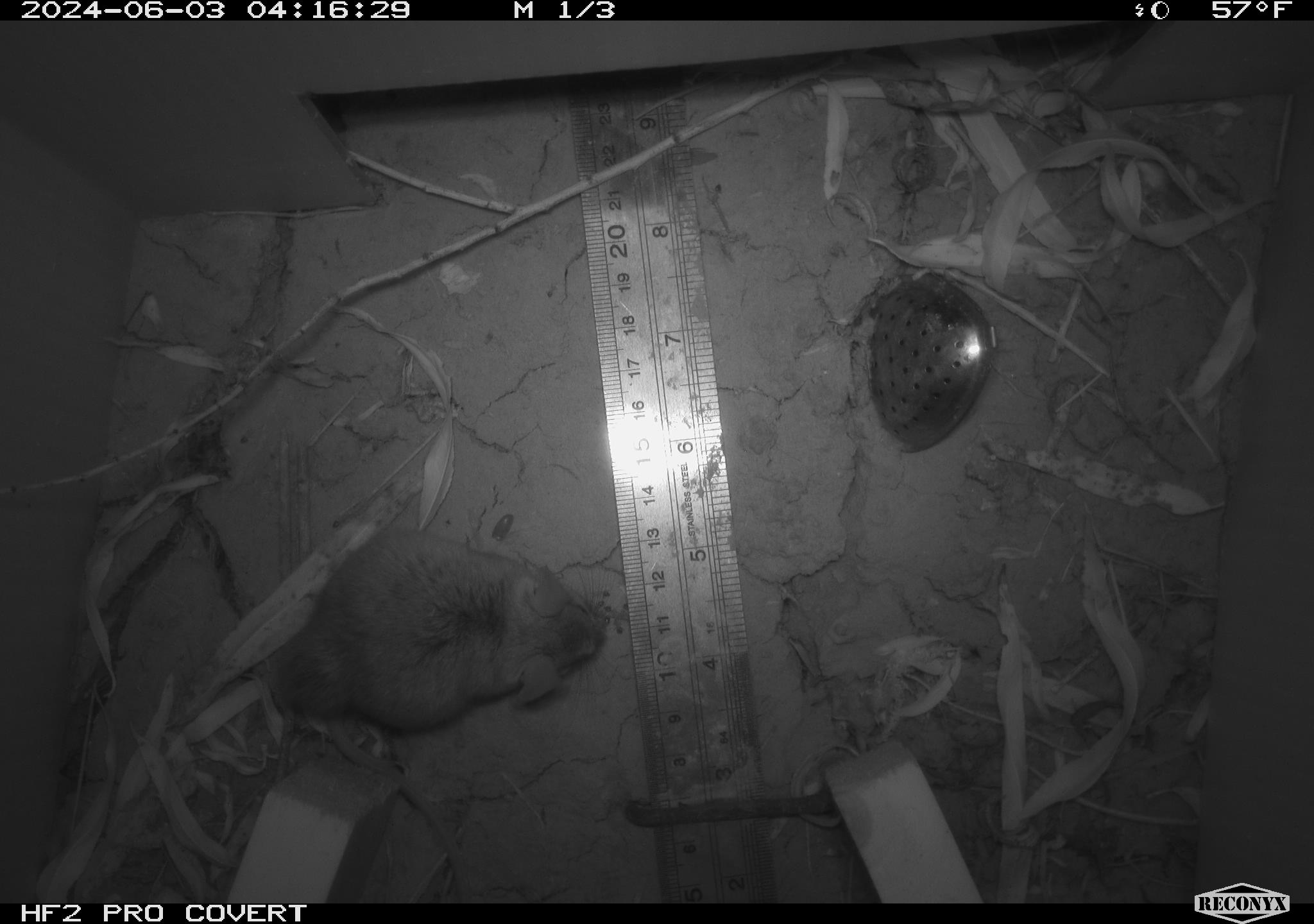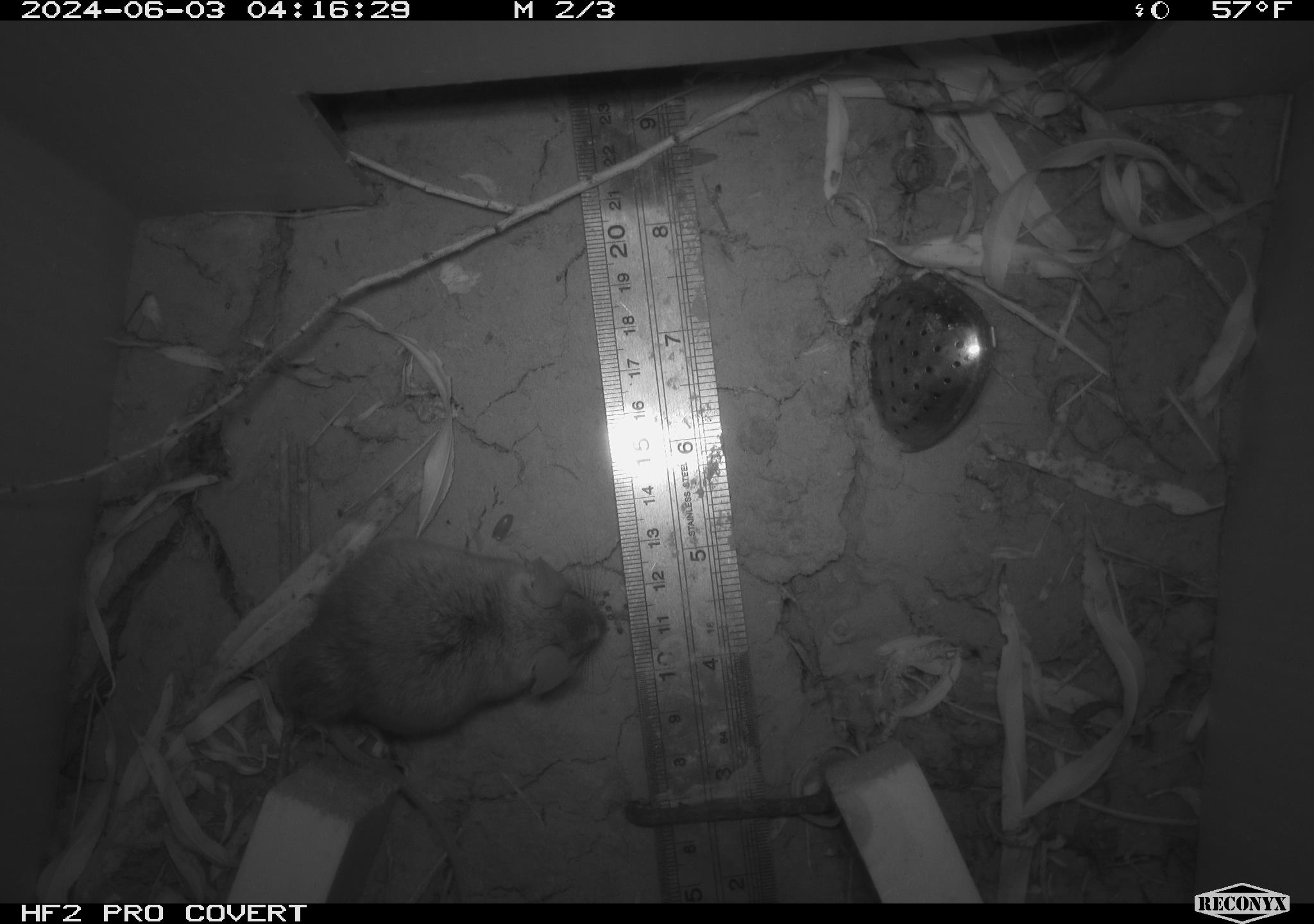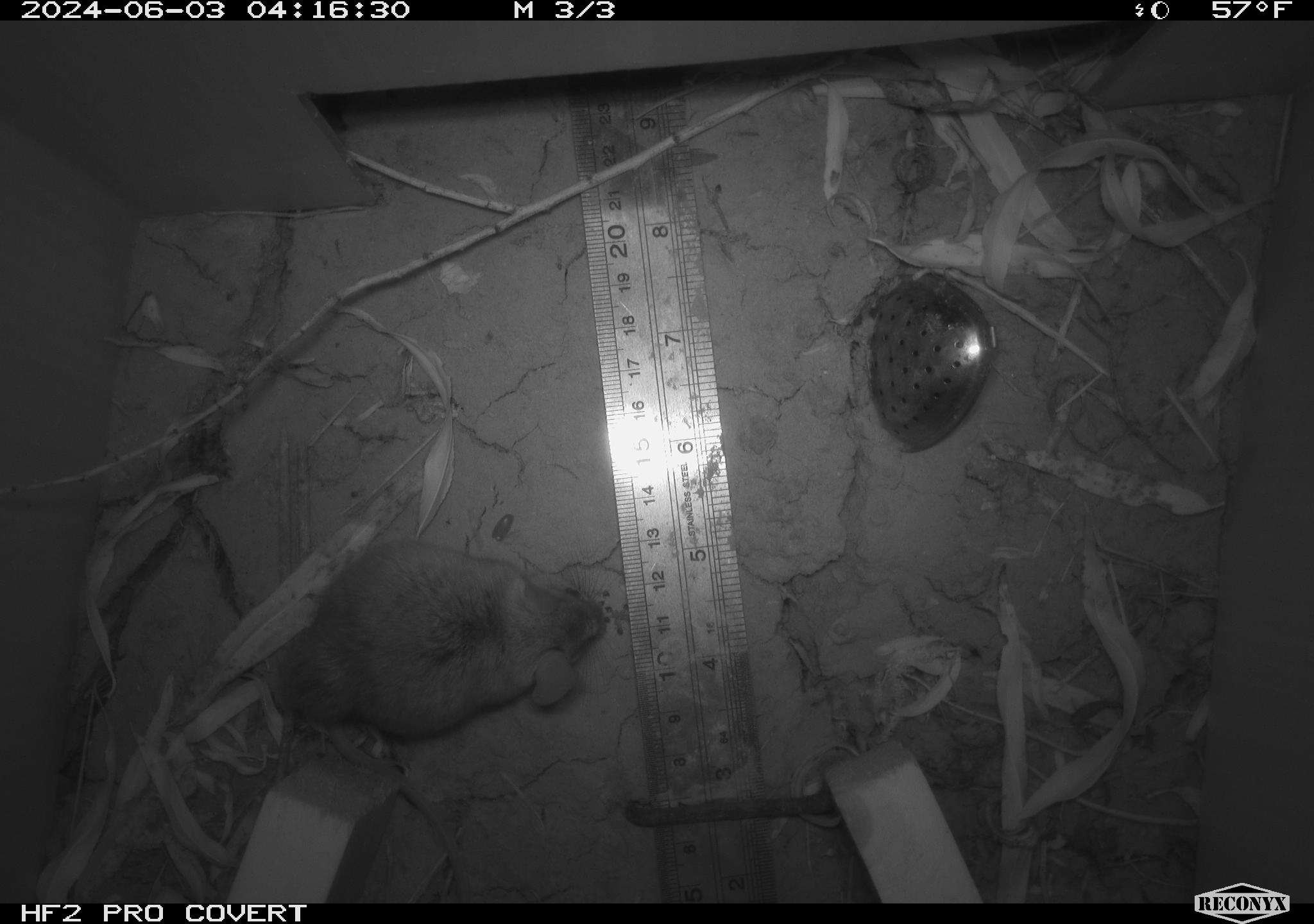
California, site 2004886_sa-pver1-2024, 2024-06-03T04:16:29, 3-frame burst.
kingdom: Animalia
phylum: Chordata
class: Mammalia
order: Rodentia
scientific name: Rodentia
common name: mouse species